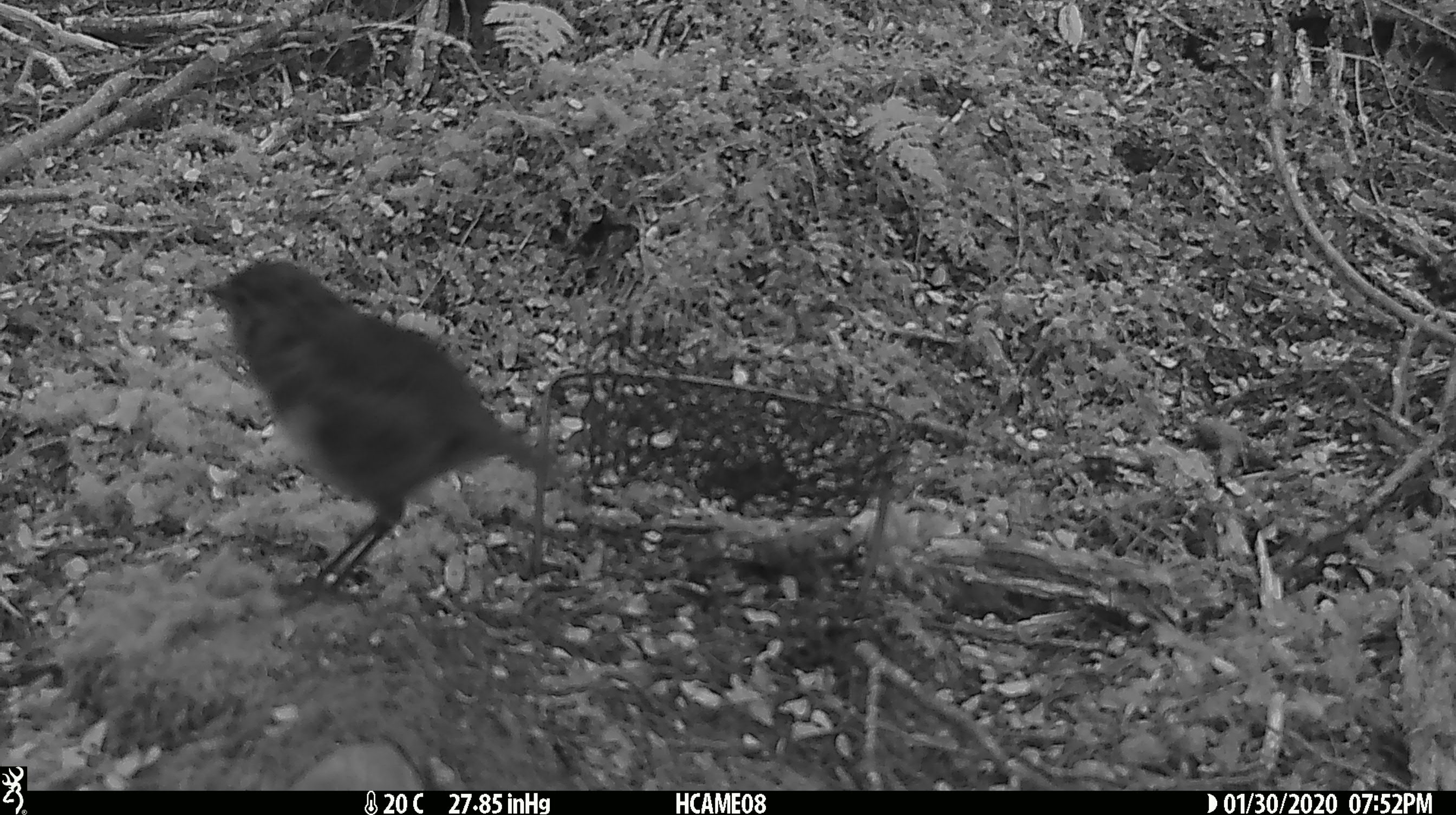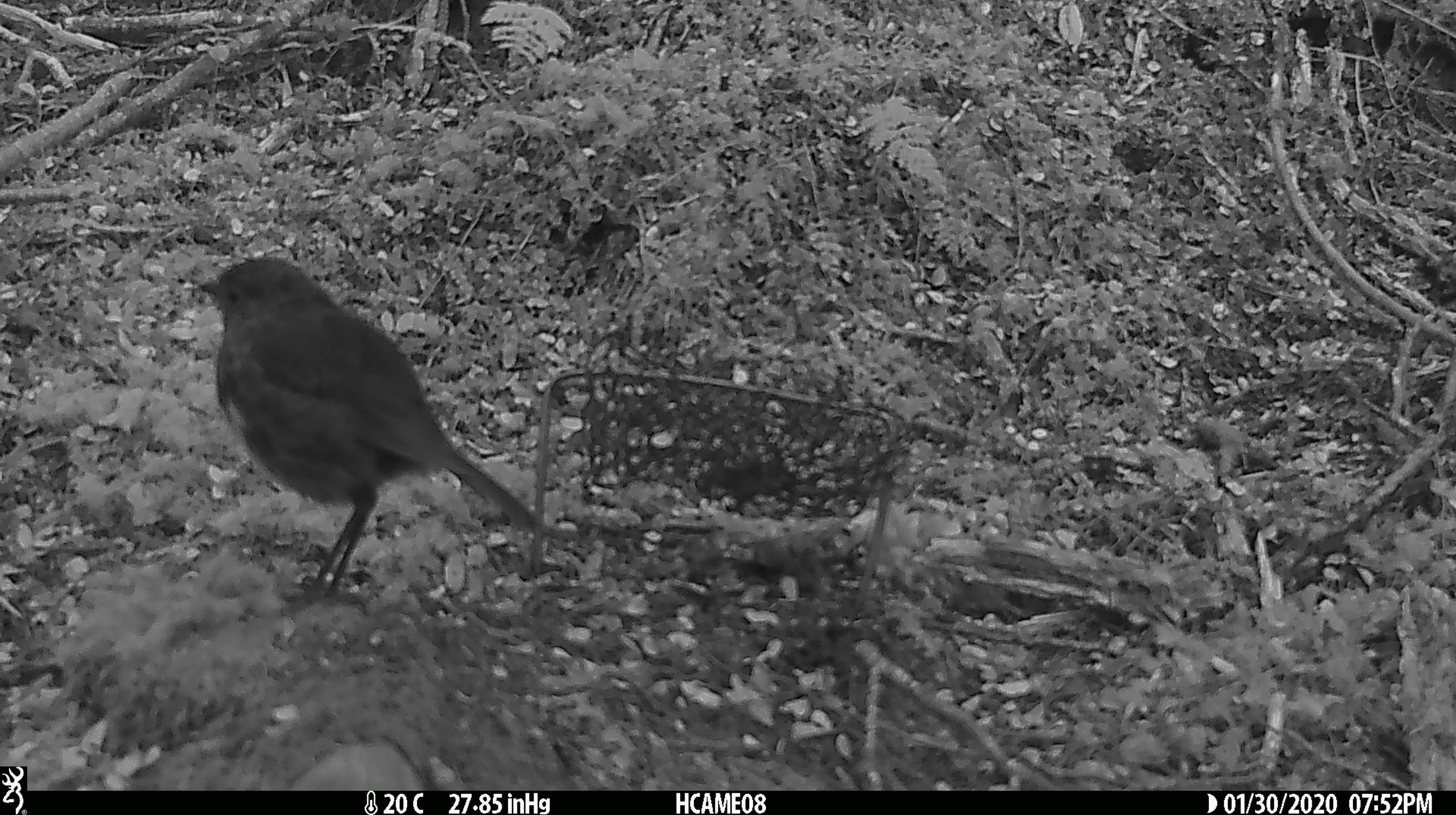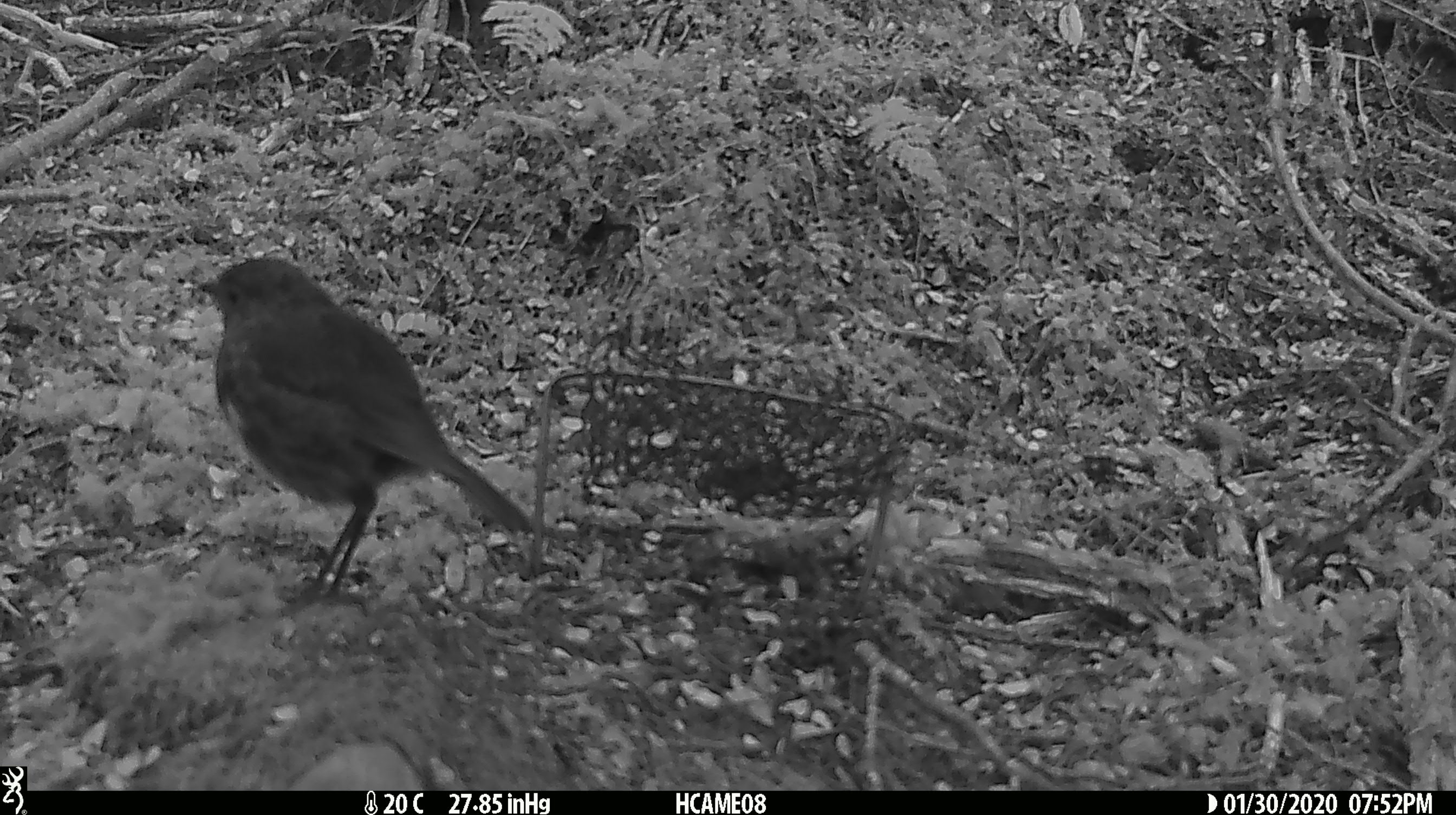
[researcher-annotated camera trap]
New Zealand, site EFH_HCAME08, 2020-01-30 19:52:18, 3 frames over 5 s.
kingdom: Animalia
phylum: Chordata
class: Aves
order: Passeriformes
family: Petroicidae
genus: Petroica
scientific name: Petroica australis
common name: new zealand robin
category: robin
Robin (new zealand robin) (Petroica australis).